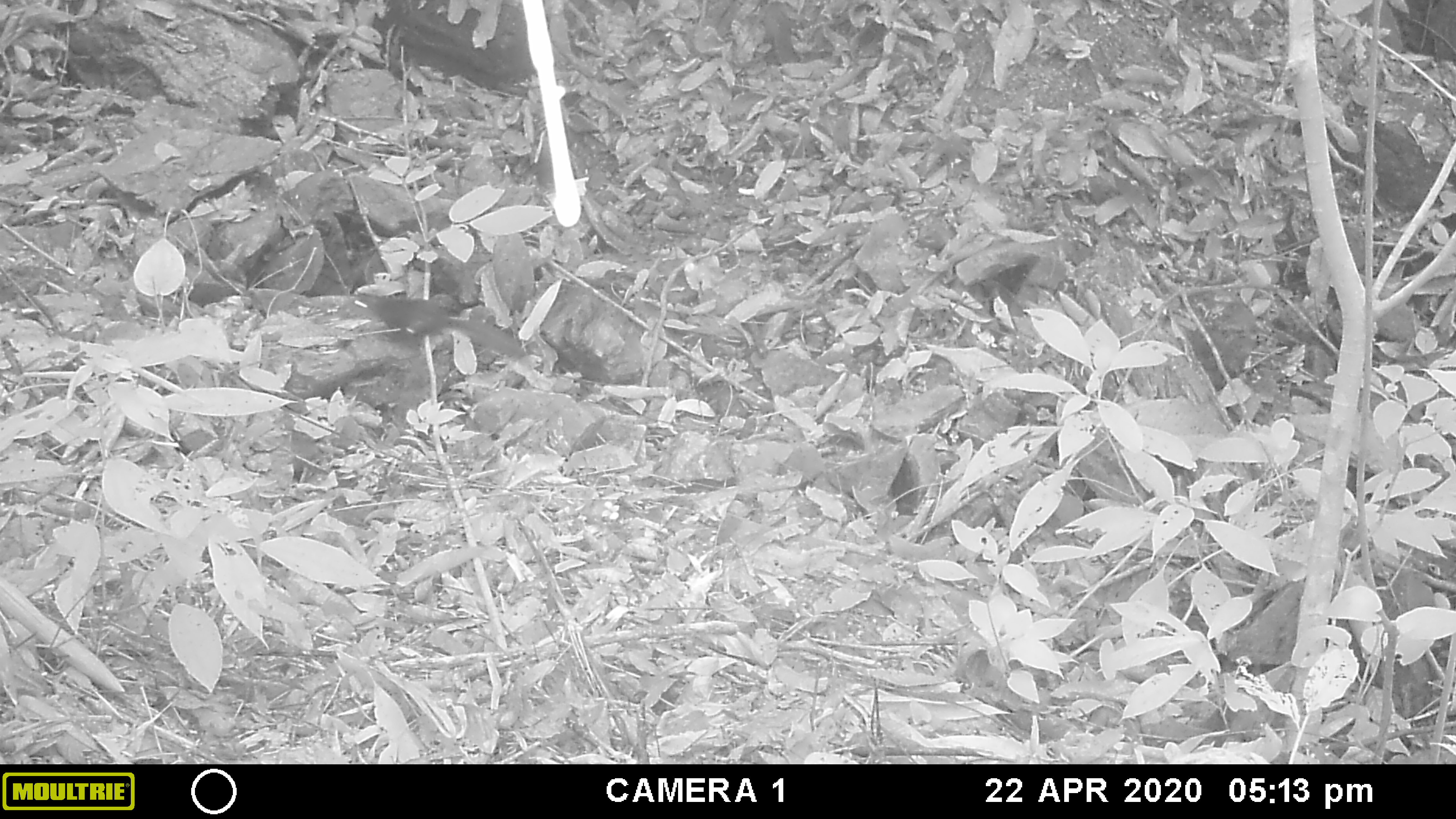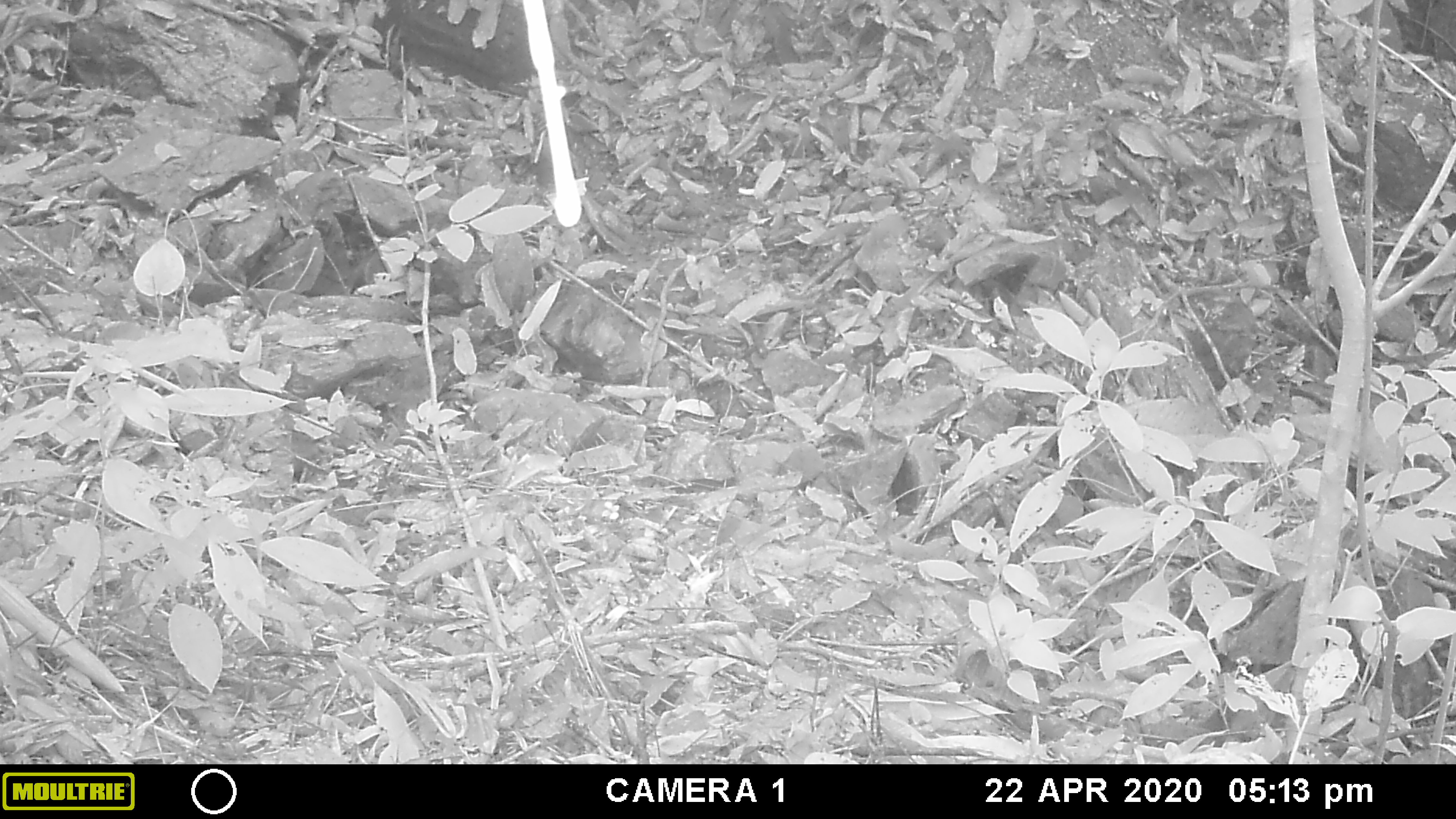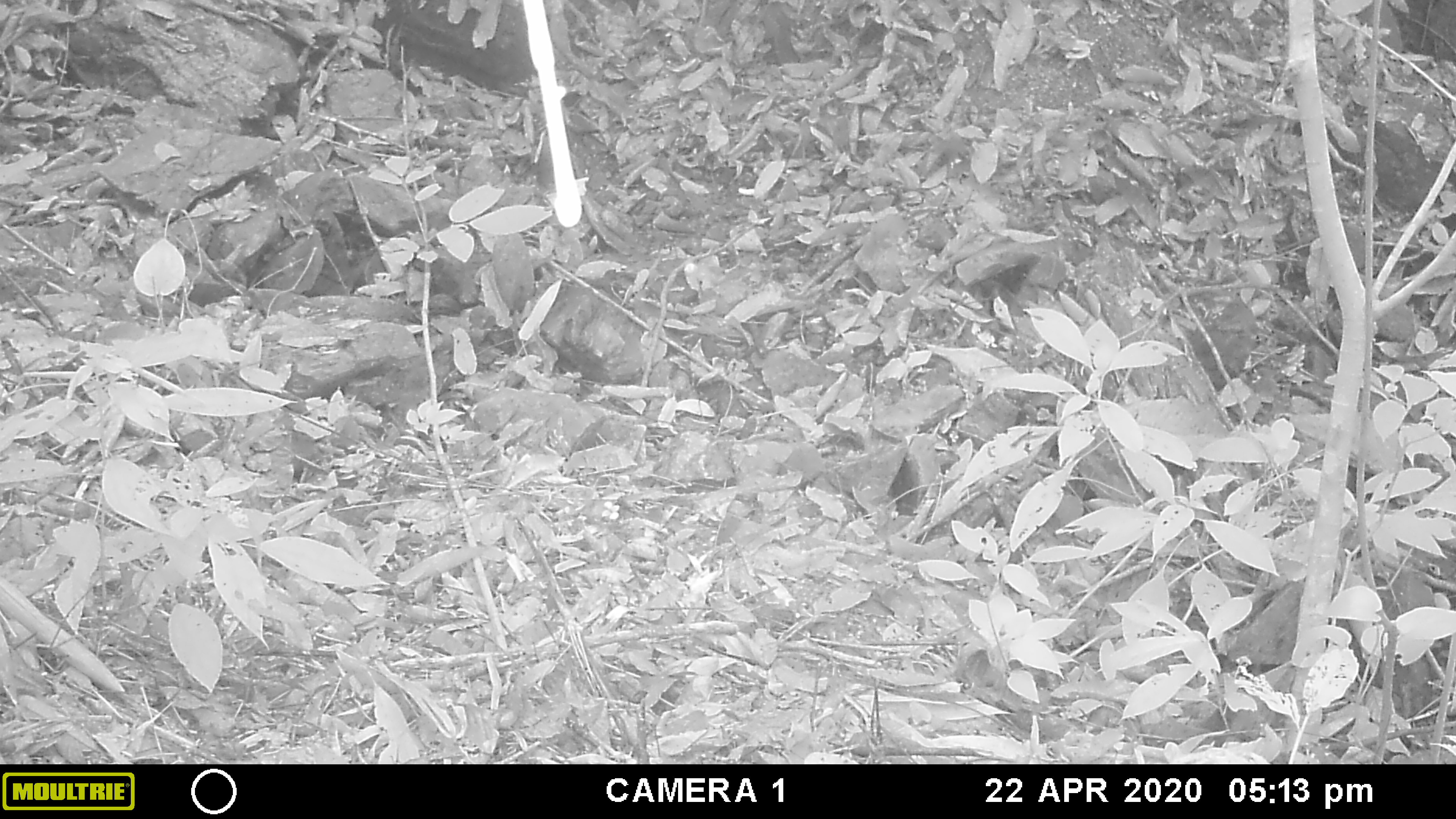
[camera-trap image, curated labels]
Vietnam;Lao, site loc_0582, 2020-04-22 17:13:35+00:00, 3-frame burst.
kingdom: Animalia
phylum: Chordata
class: Mammalia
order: Rodentia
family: Sciuridae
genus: Dremomys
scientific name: Dremomys rufigenis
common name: red-cheeked squirrel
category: red cheeked squirrel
Red cheeked squirrel (red-cheeked squirrel) (Dremomys rufigenis). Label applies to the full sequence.